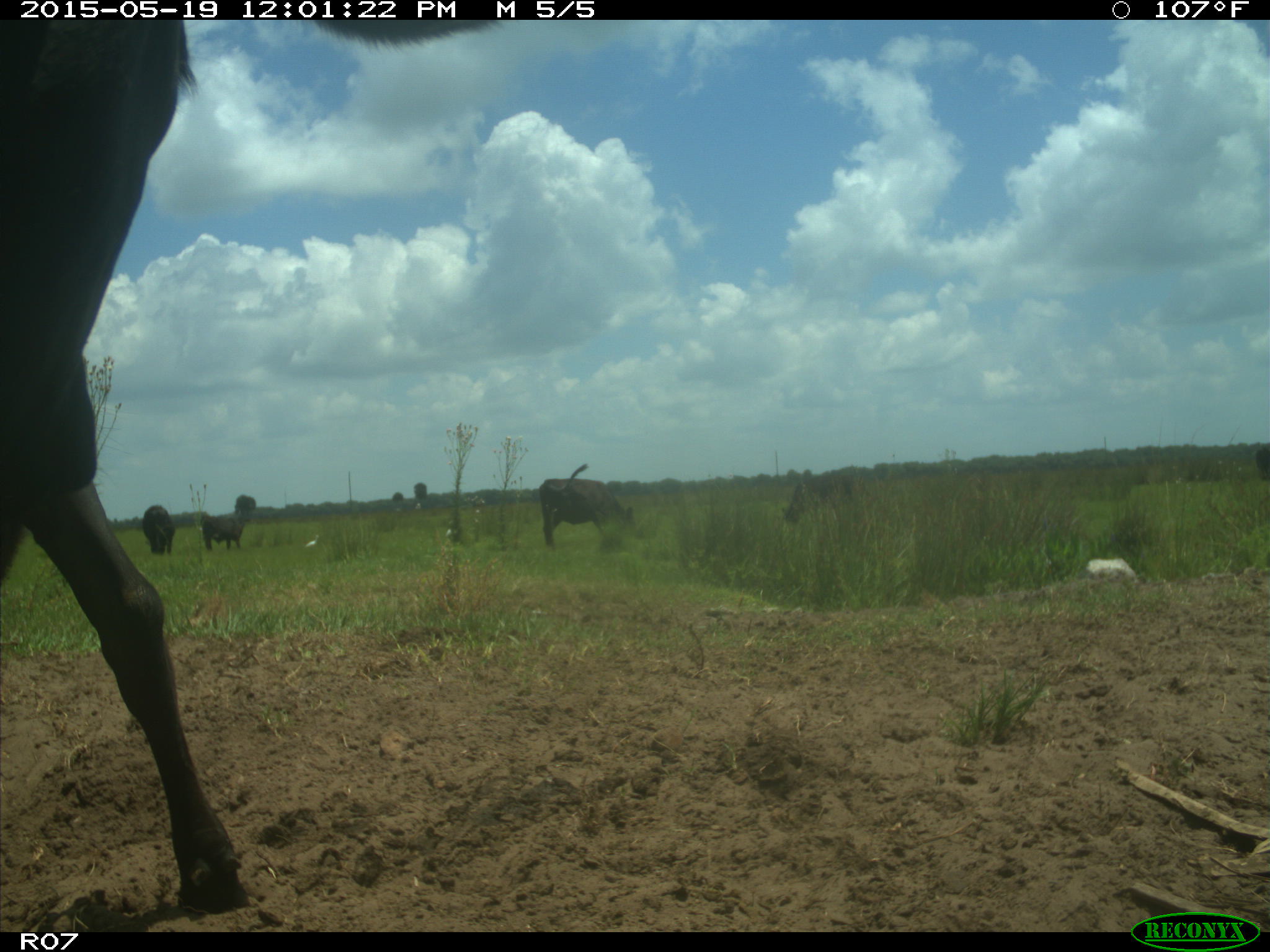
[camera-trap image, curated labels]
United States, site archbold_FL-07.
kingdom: Animalia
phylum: Chordata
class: Mammalia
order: Artiodactyla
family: Bovidae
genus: Bos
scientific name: Bos taurus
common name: domestic cow